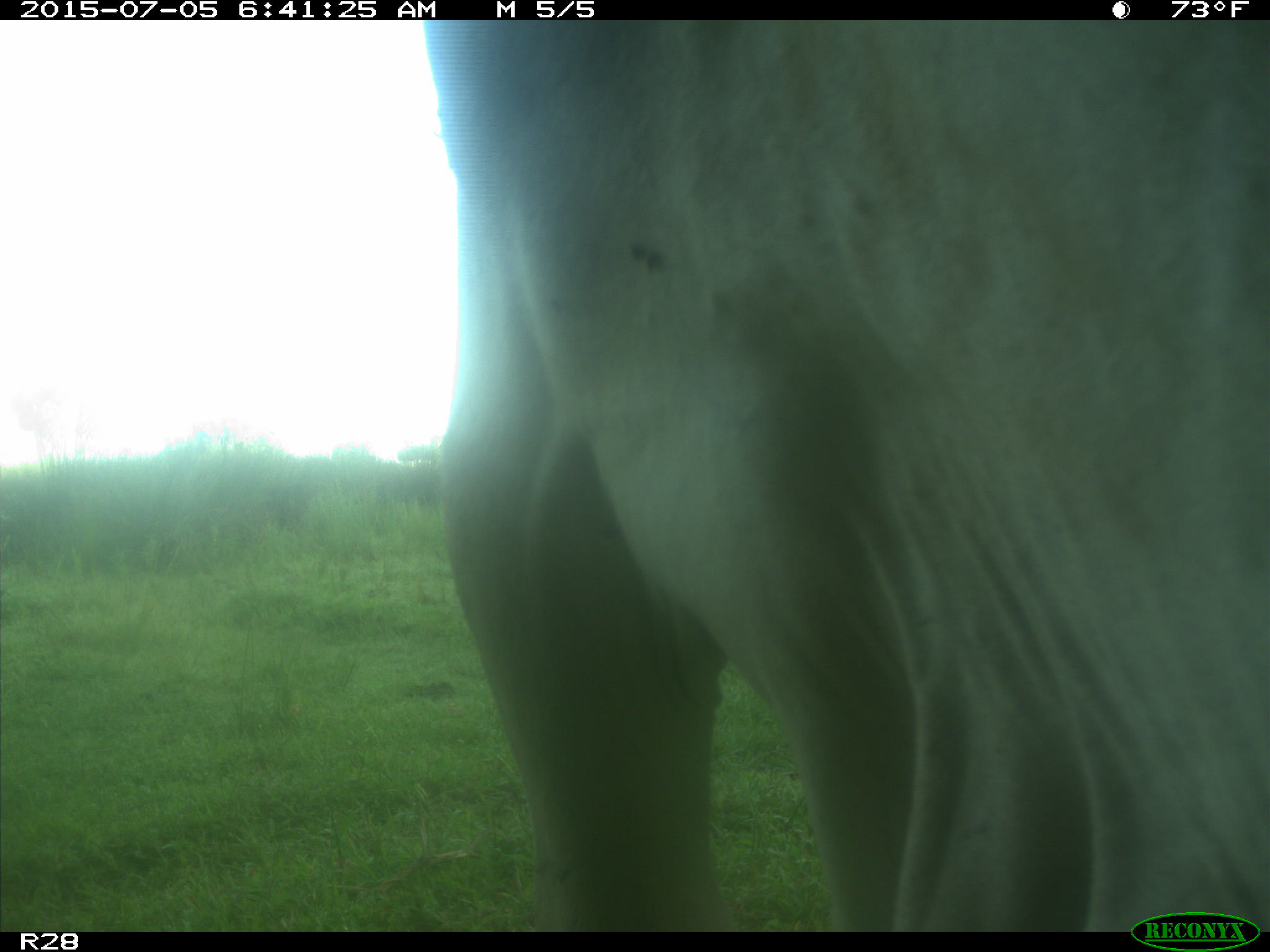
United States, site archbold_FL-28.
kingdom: Animalia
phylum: Chordata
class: Mammalia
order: Artiodactyla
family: Bovidae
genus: Bos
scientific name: Bos taurus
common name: domestic cow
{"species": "Bos taurus (domestic cow)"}